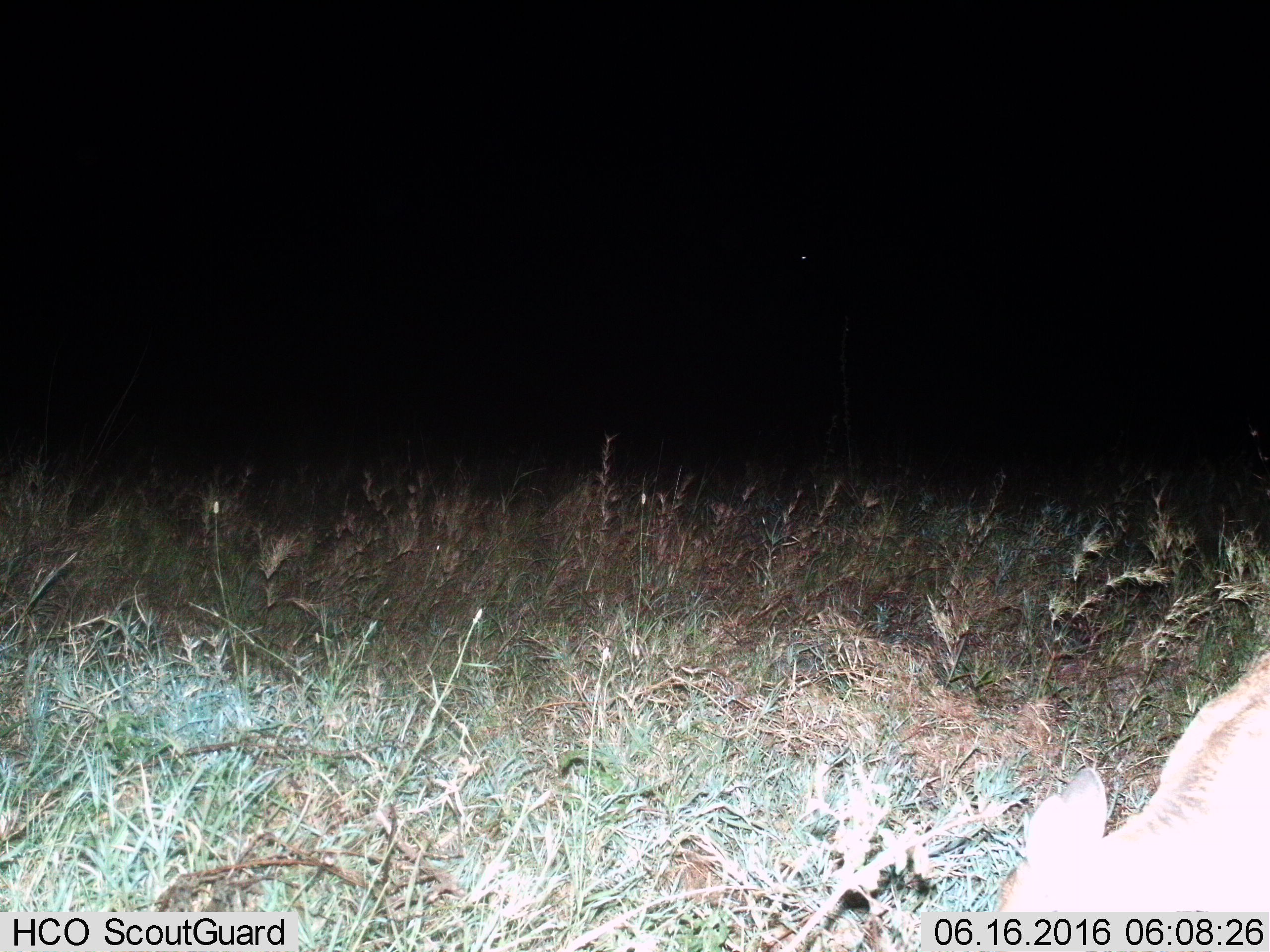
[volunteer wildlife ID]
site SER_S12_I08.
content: unidentified animal